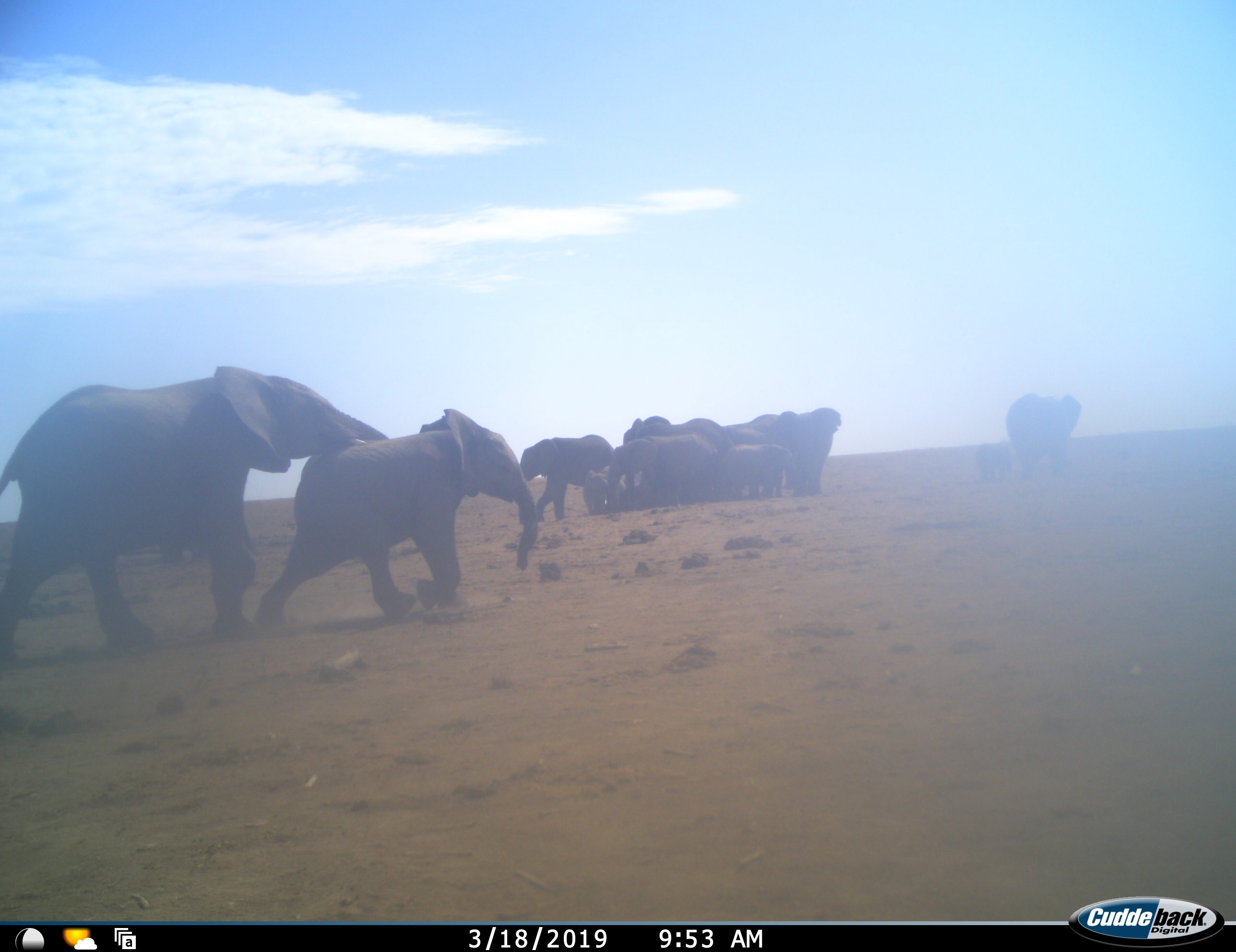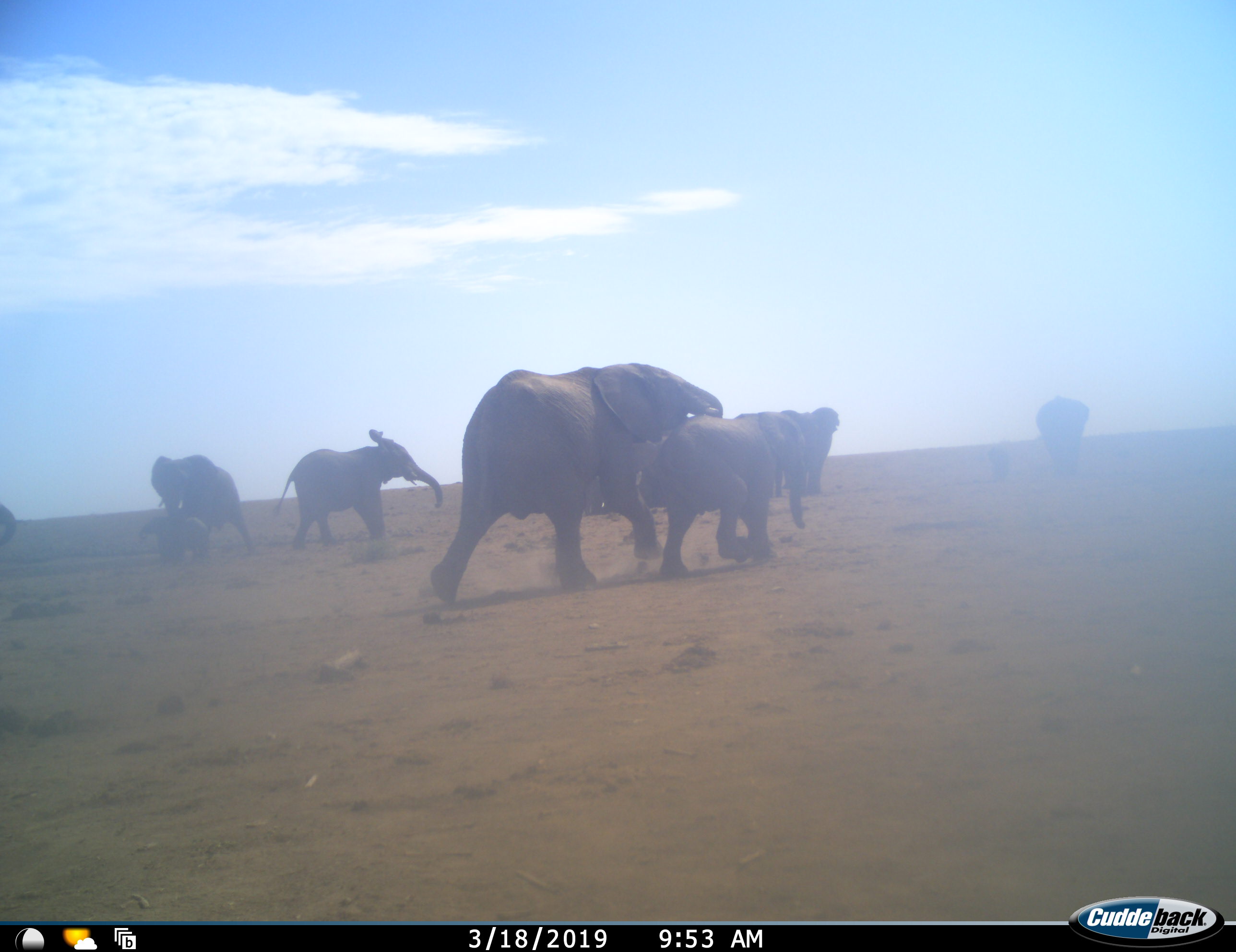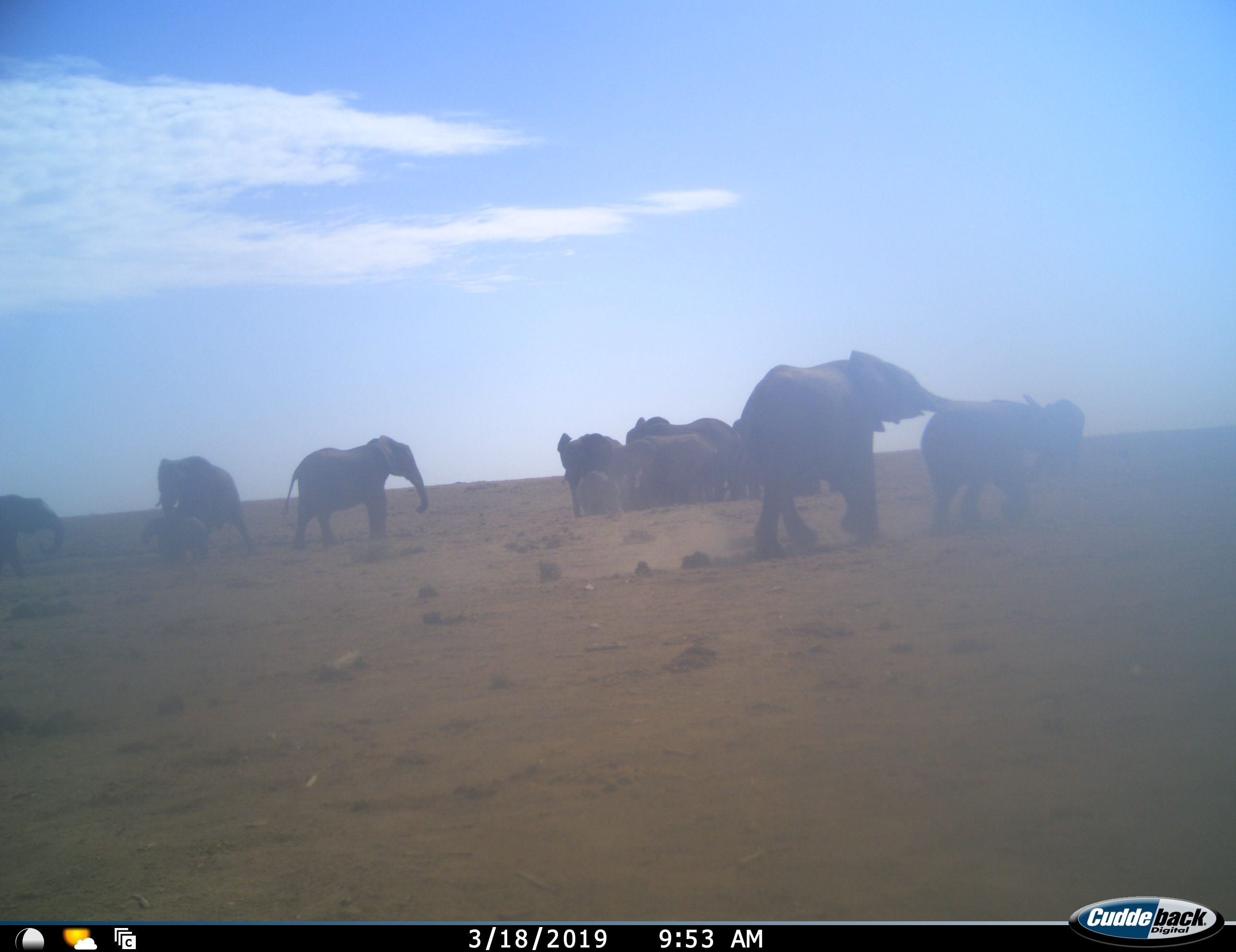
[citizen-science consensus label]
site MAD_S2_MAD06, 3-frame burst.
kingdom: Animalia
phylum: Chordata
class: Mammalia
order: Proboscidea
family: Elephantidae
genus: Loxodonta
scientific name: Loxodonta africana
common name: african bush elephant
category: elephant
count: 11-50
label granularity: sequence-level